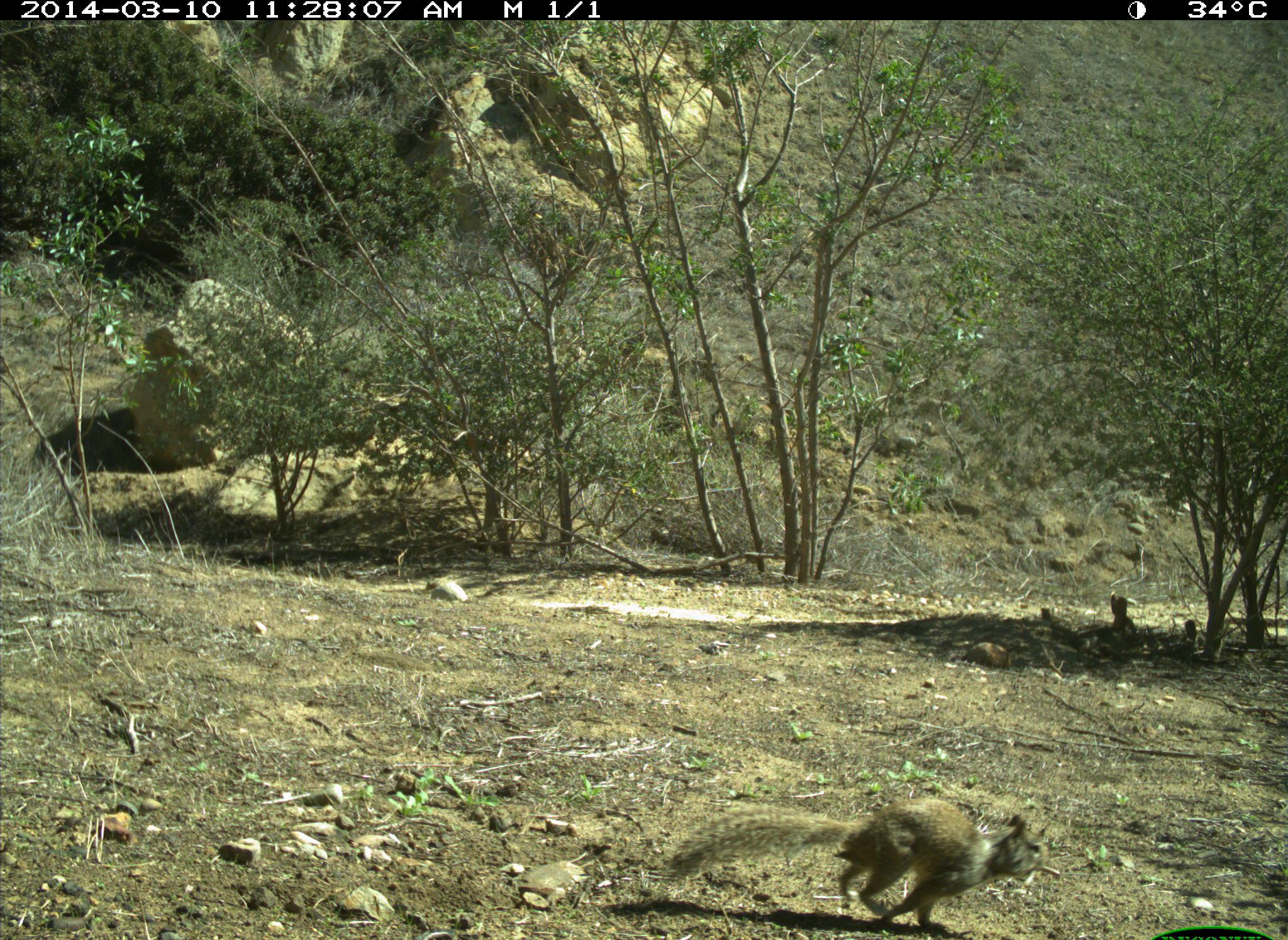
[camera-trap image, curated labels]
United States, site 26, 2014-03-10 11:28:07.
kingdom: Animalia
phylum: Chordata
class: Mammalia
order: Rodentia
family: Sciuridae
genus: Sciurus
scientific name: Sciurus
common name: squirrel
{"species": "squirrel (Sciurus)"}